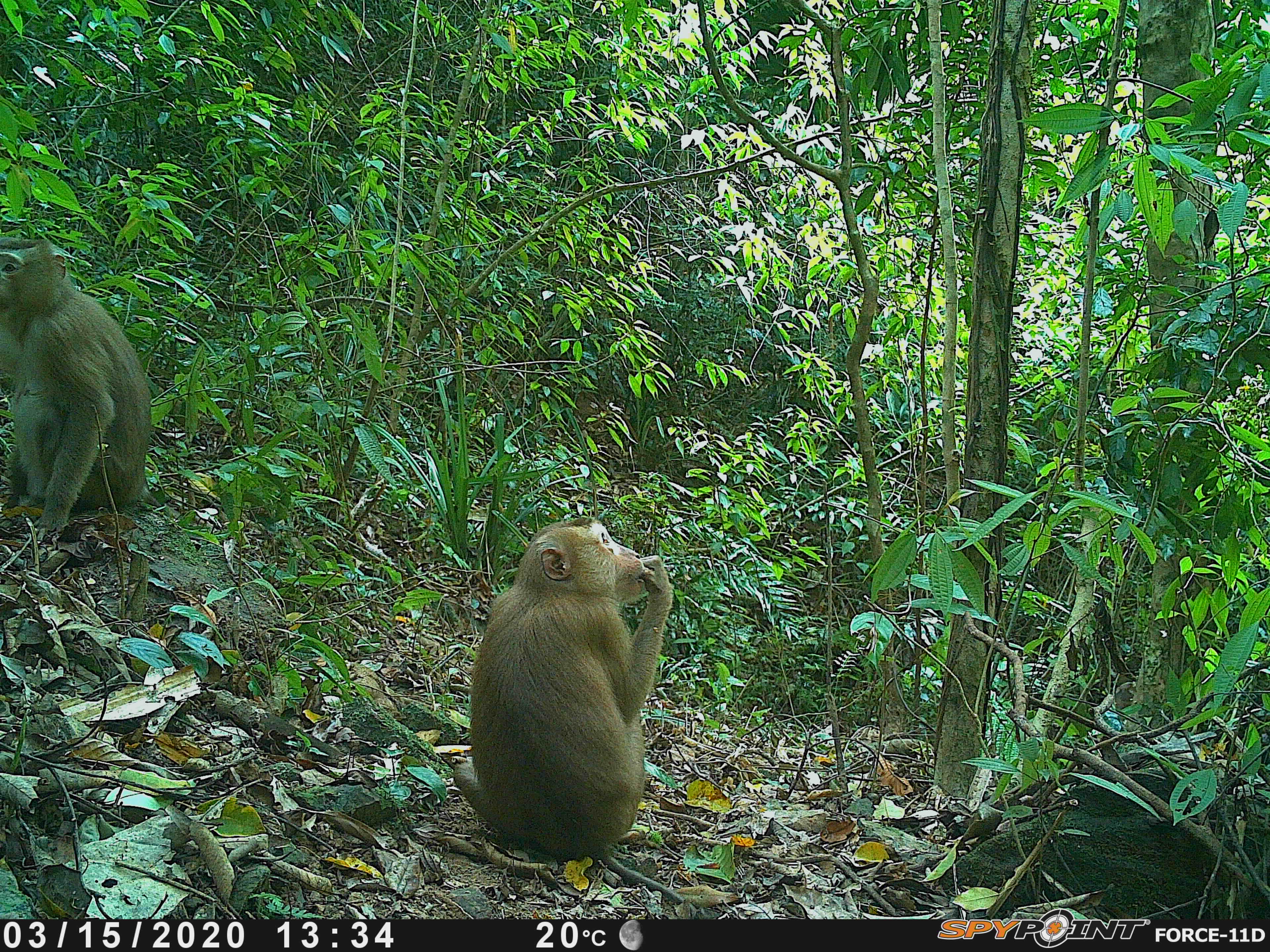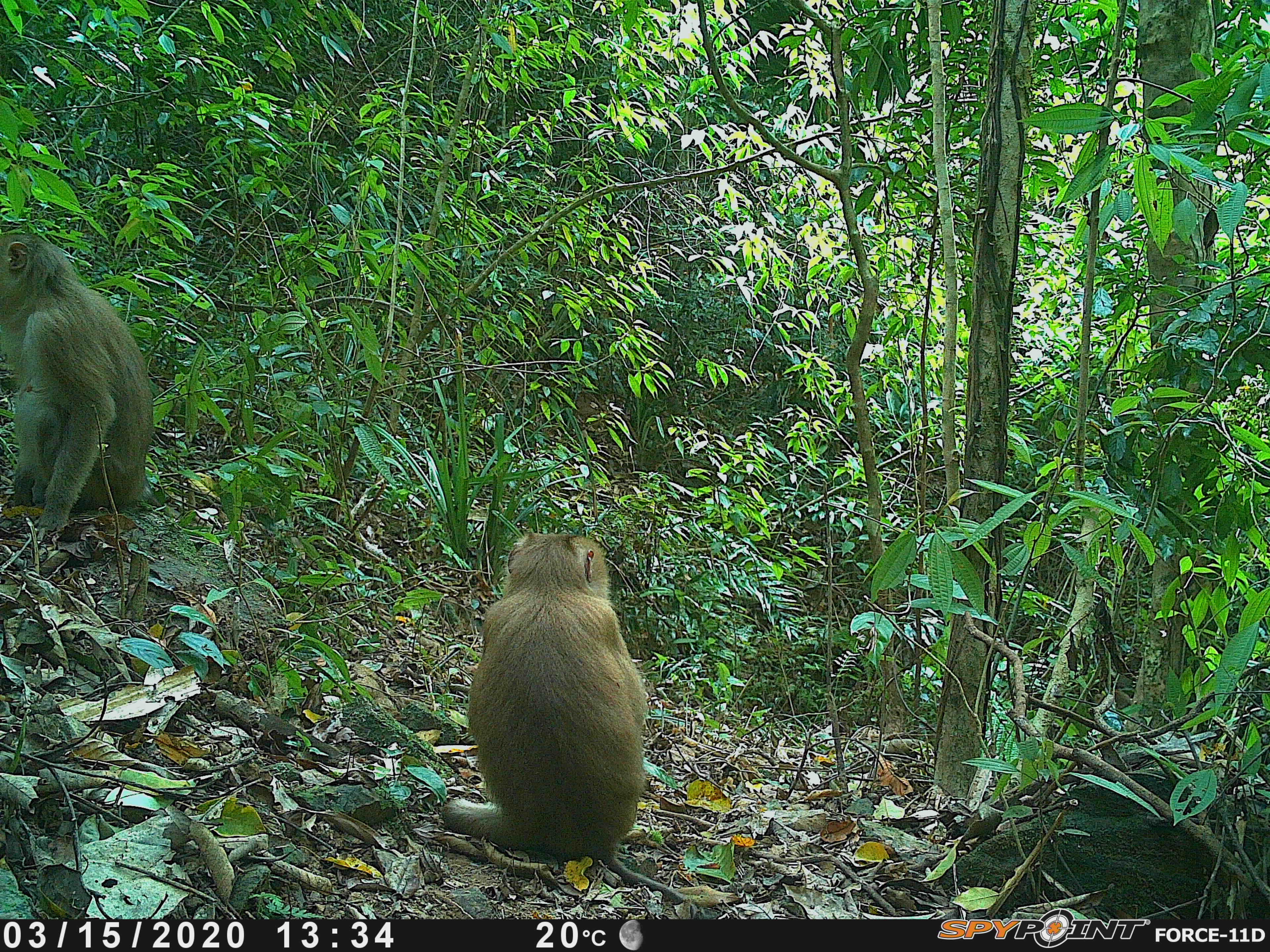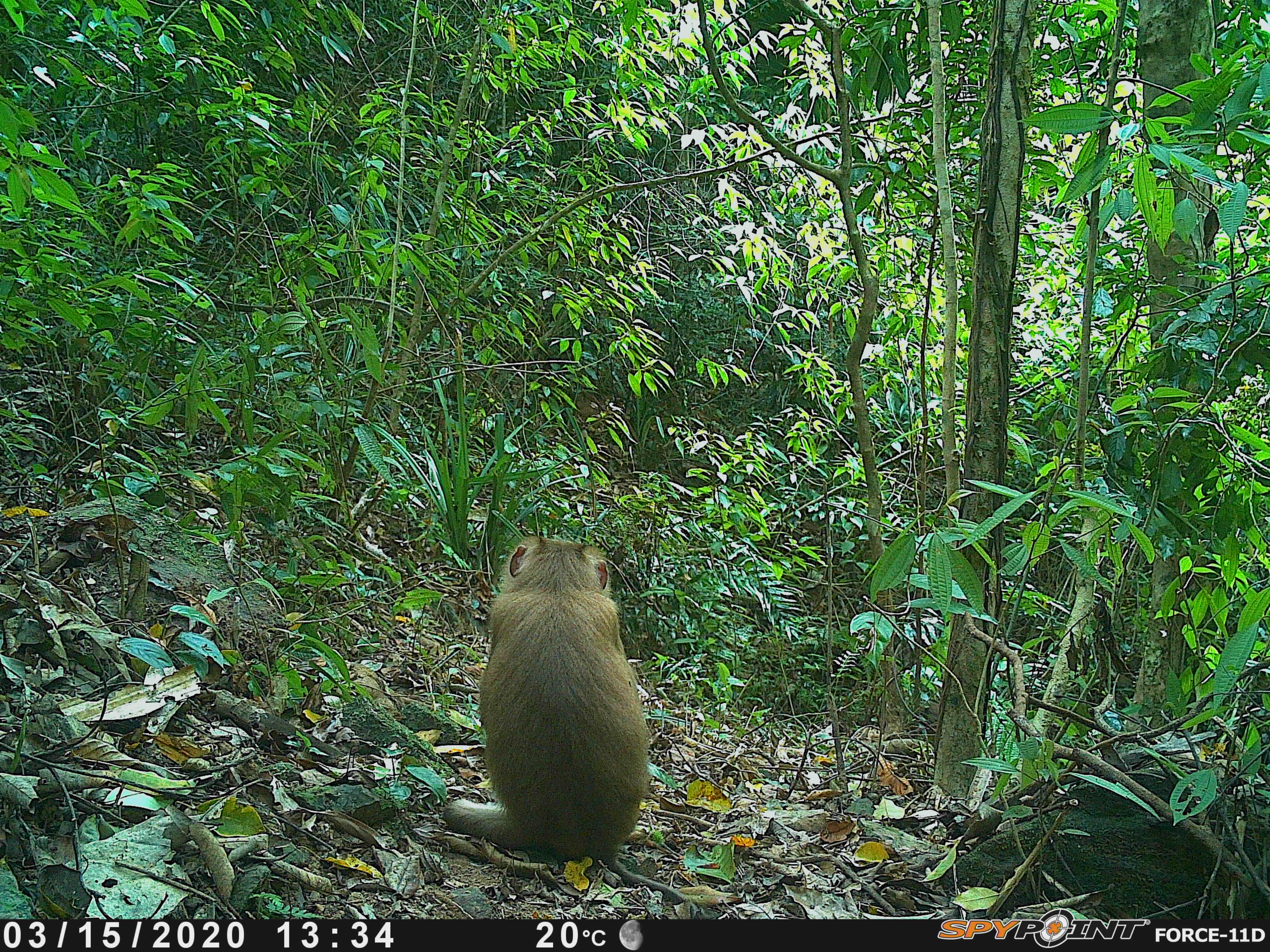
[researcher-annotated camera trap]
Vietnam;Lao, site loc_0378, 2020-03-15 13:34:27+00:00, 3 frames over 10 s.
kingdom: Animalia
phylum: Chordata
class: Mammalia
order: Primates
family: Cercopithecidae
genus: Macaca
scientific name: Macaca nemestrina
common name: pig-tailed macaque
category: pig tailed macaque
Pig tailed macaque (pig-tailed macaque) (Macaca nemestrina). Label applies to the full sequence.